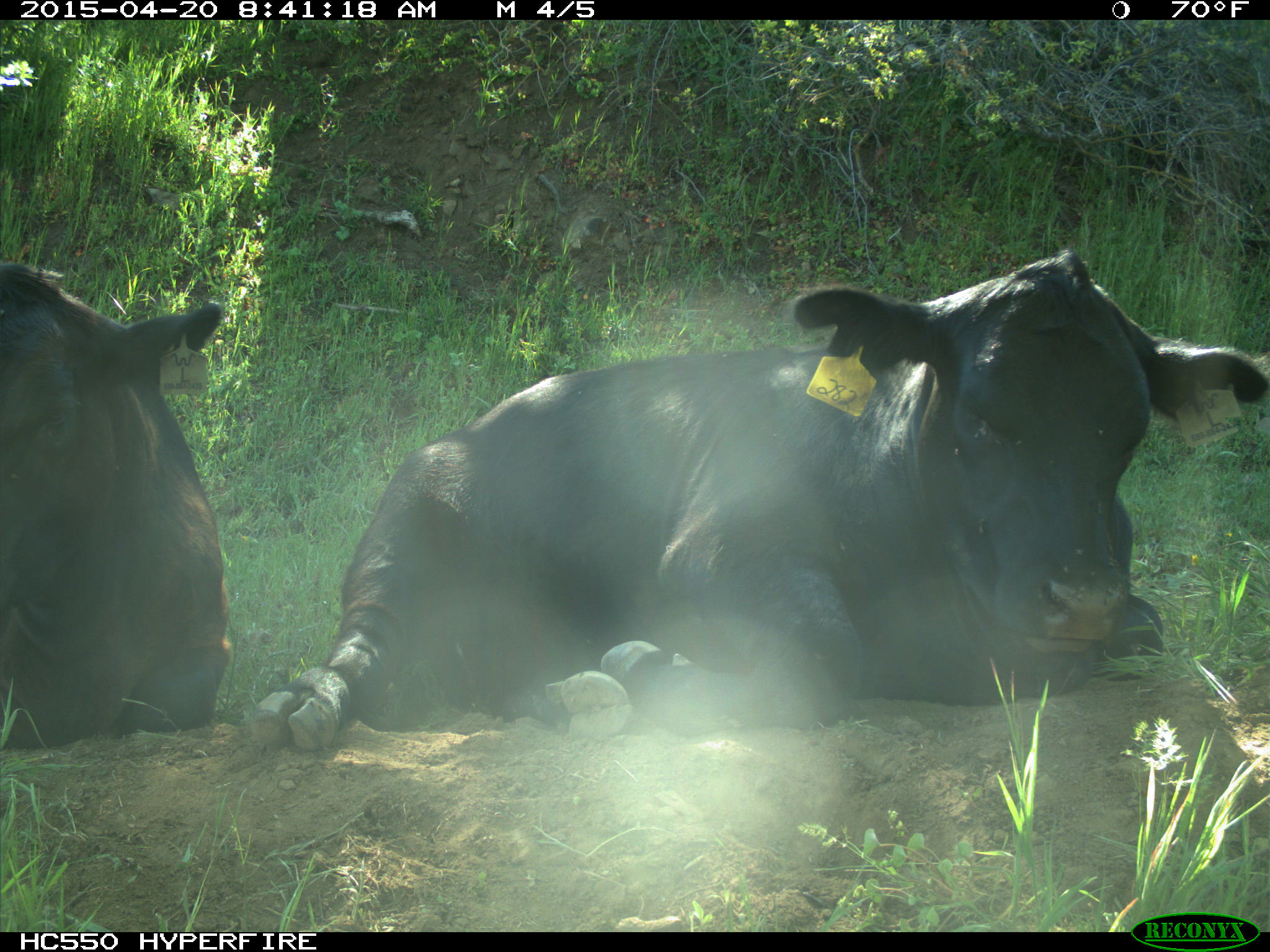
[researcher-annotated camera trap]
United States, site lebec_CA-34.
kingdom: Animalia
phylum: Chordata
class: Mammalia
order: Artiodactyla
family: Bovidae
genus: Bos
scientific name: Bos taurus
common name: domestic cow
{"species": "Bos taurus (domestic cow)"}